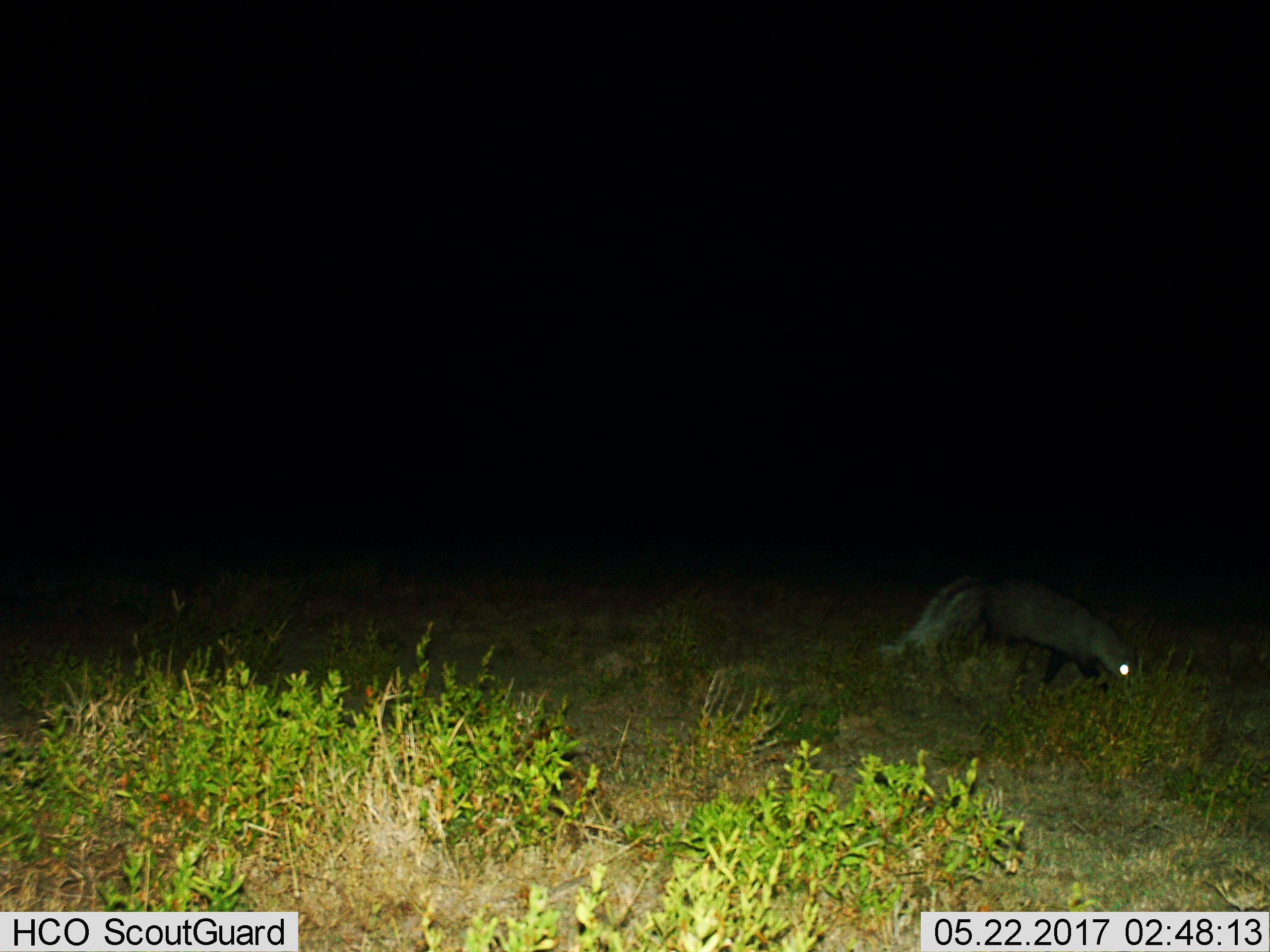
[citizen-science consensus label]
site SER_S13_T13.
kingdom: Animalia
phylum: Chordata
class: Mammalia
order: Carnivora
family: Herpestidae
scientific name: Herpestidae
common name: mongoose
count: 1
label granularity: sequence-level